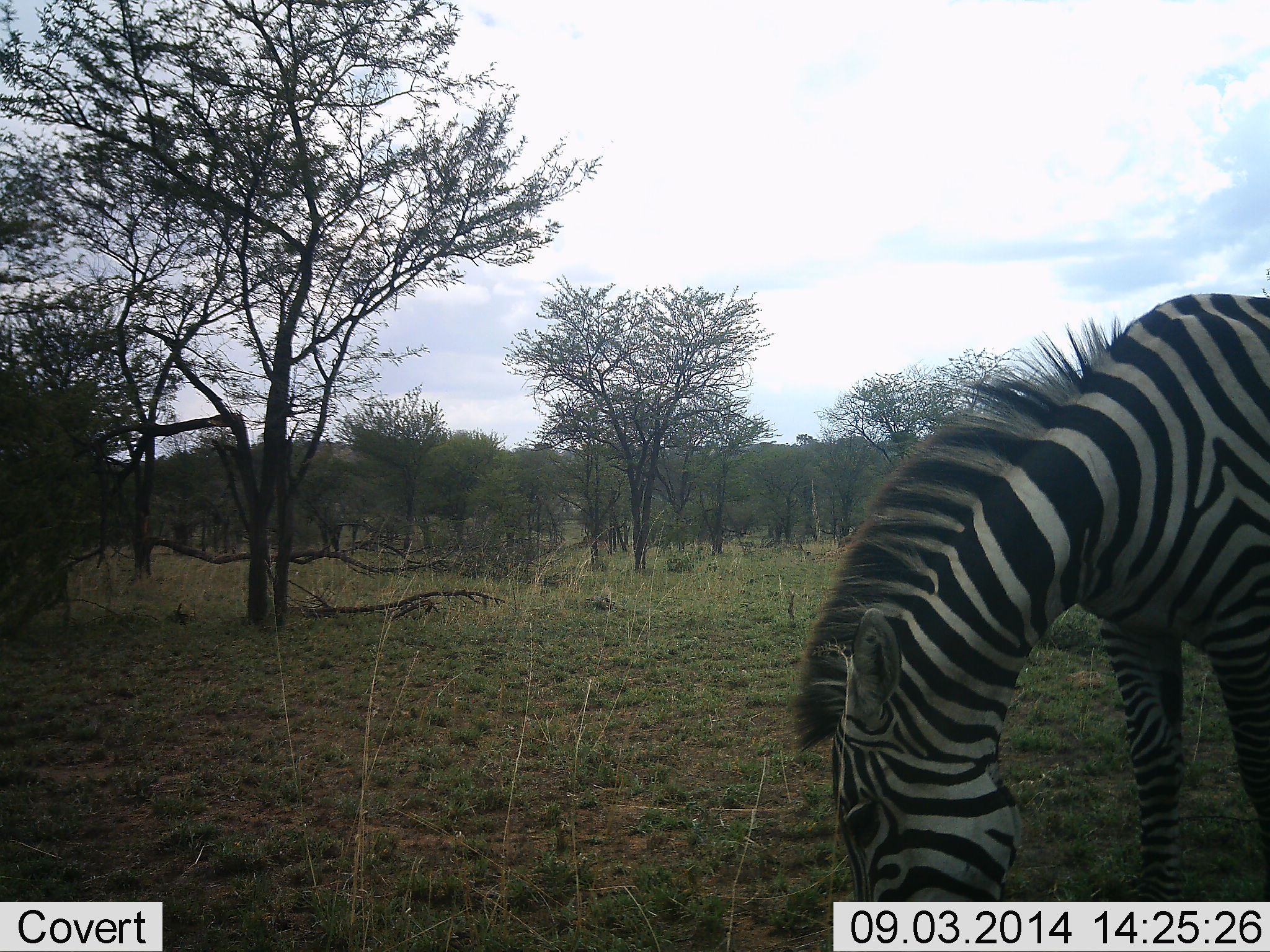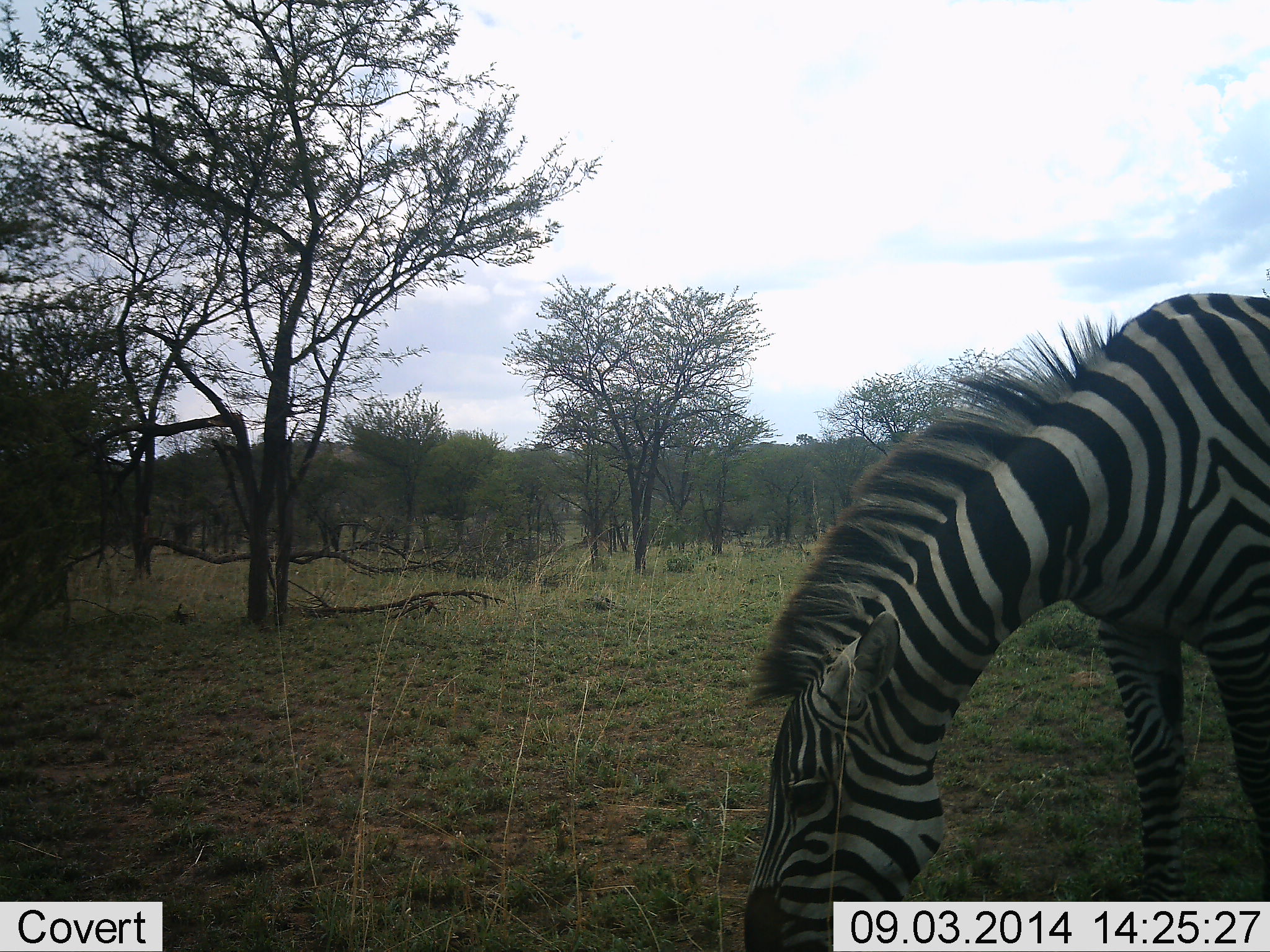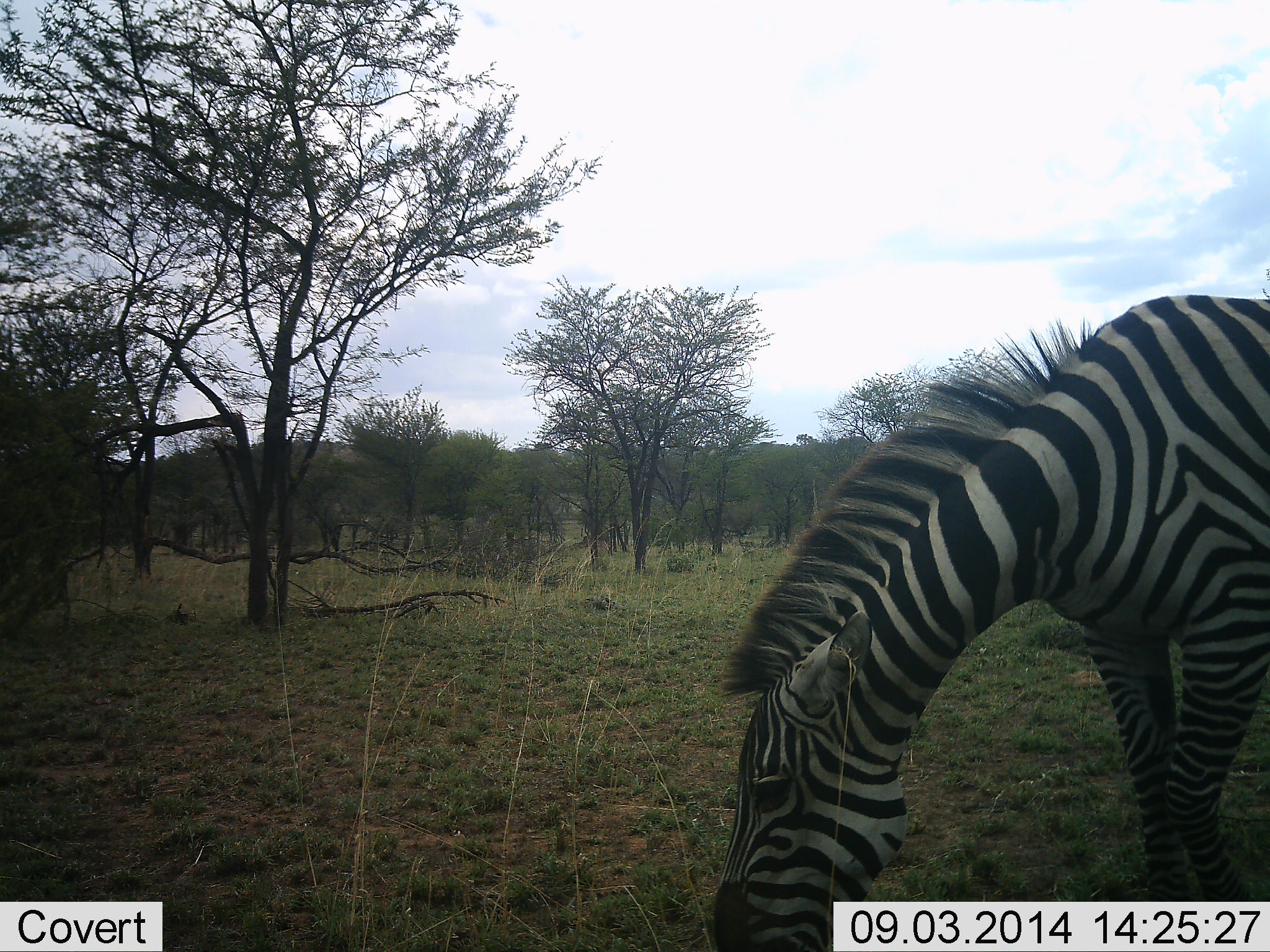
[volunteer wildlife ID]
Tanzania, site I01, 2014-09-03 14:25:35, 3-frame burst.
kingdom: Animalia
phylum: Chordata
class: Mammalia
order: Perissodactyla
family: Equidae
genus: Equus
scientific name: Equus quagga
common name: plains zebra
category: zebra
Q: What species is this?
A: Zebra (plains zebra) (Equus quagga).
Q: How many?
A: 1.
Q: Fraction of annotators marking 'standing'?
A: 0%.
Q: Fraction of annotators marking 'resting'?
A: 0%.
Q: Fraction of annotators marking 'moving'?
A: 0%.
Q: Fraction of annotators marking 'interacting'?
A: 0%.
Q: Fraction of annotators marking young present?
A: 0%.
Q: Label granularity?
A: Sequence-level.